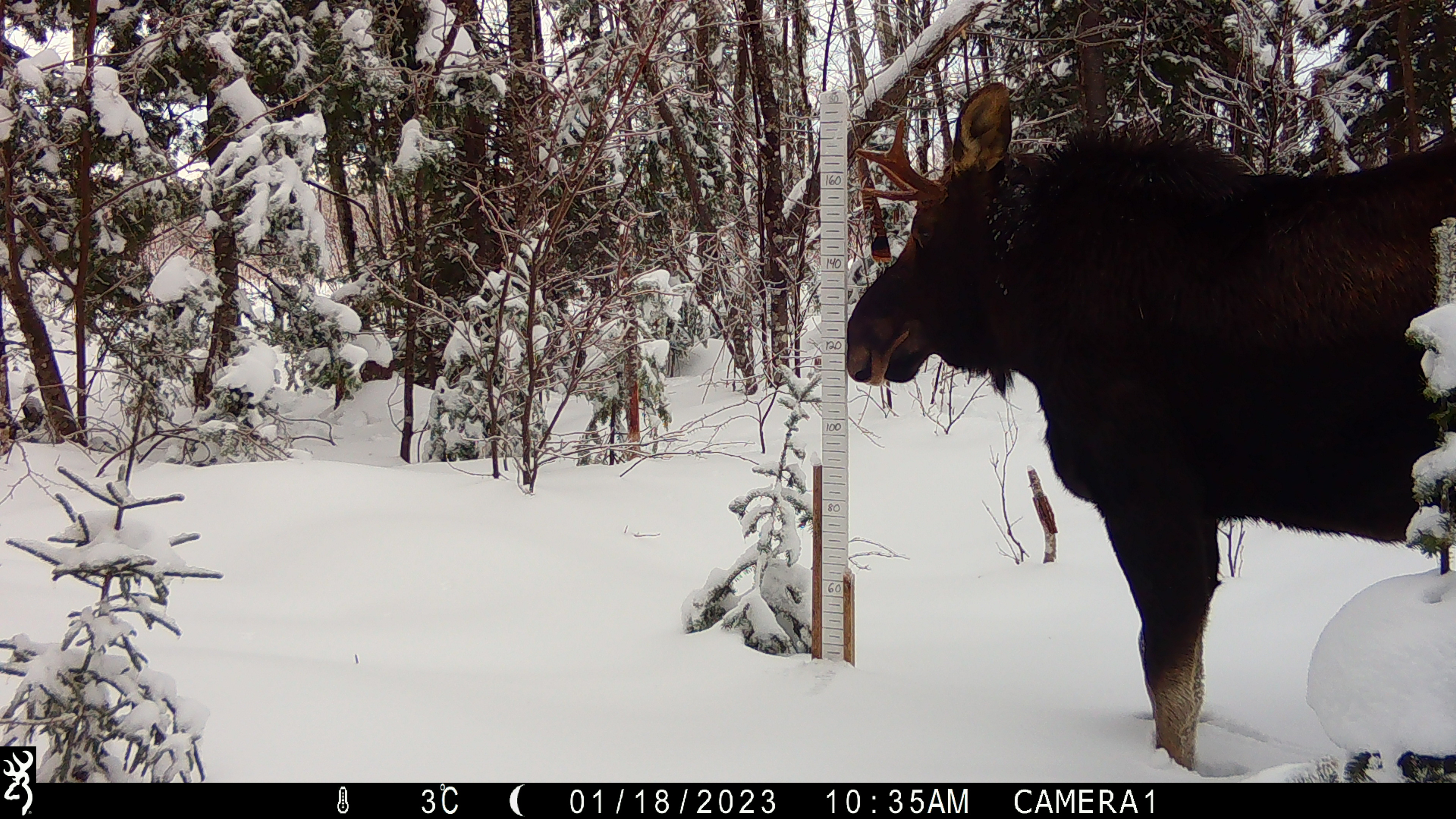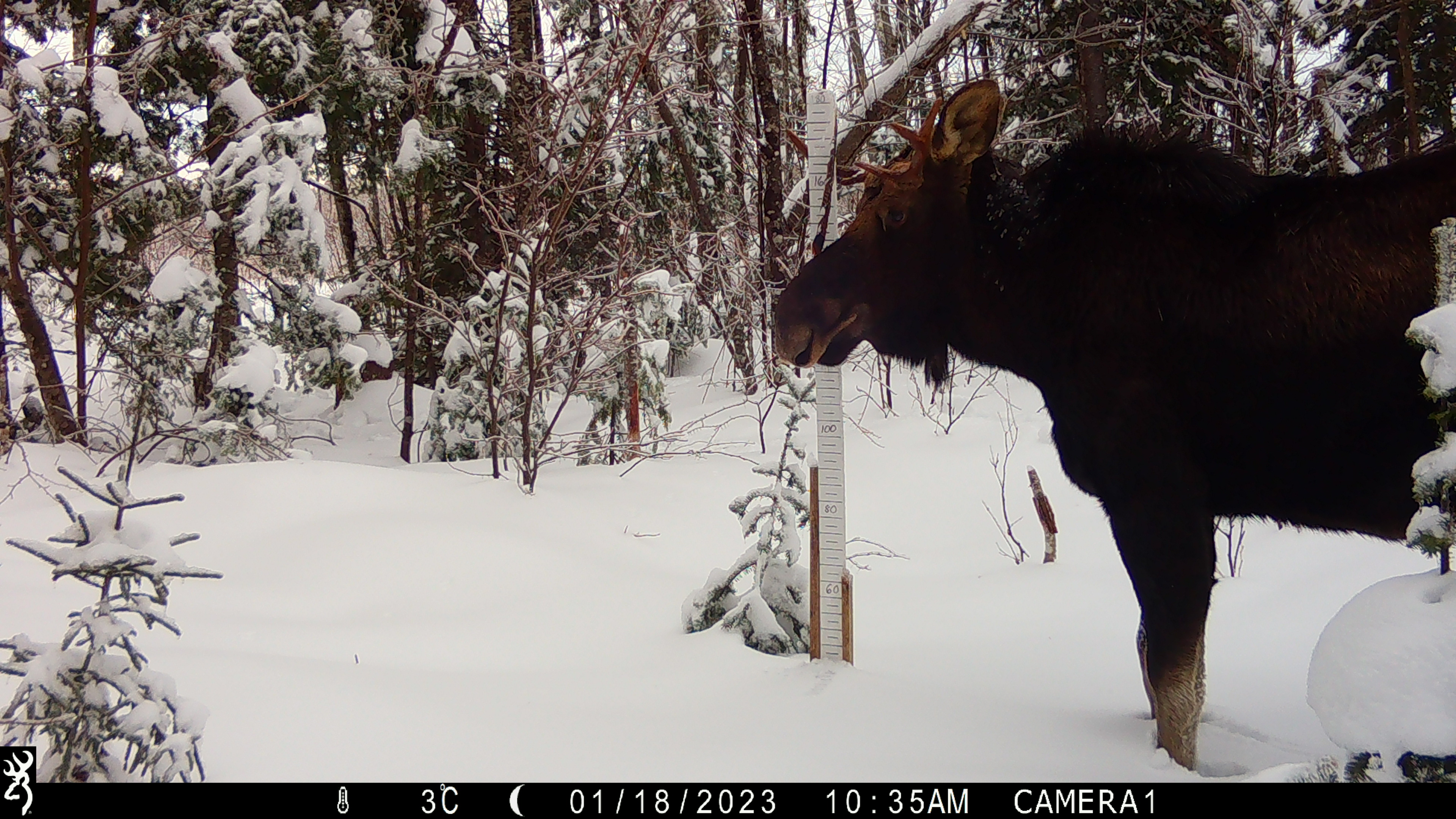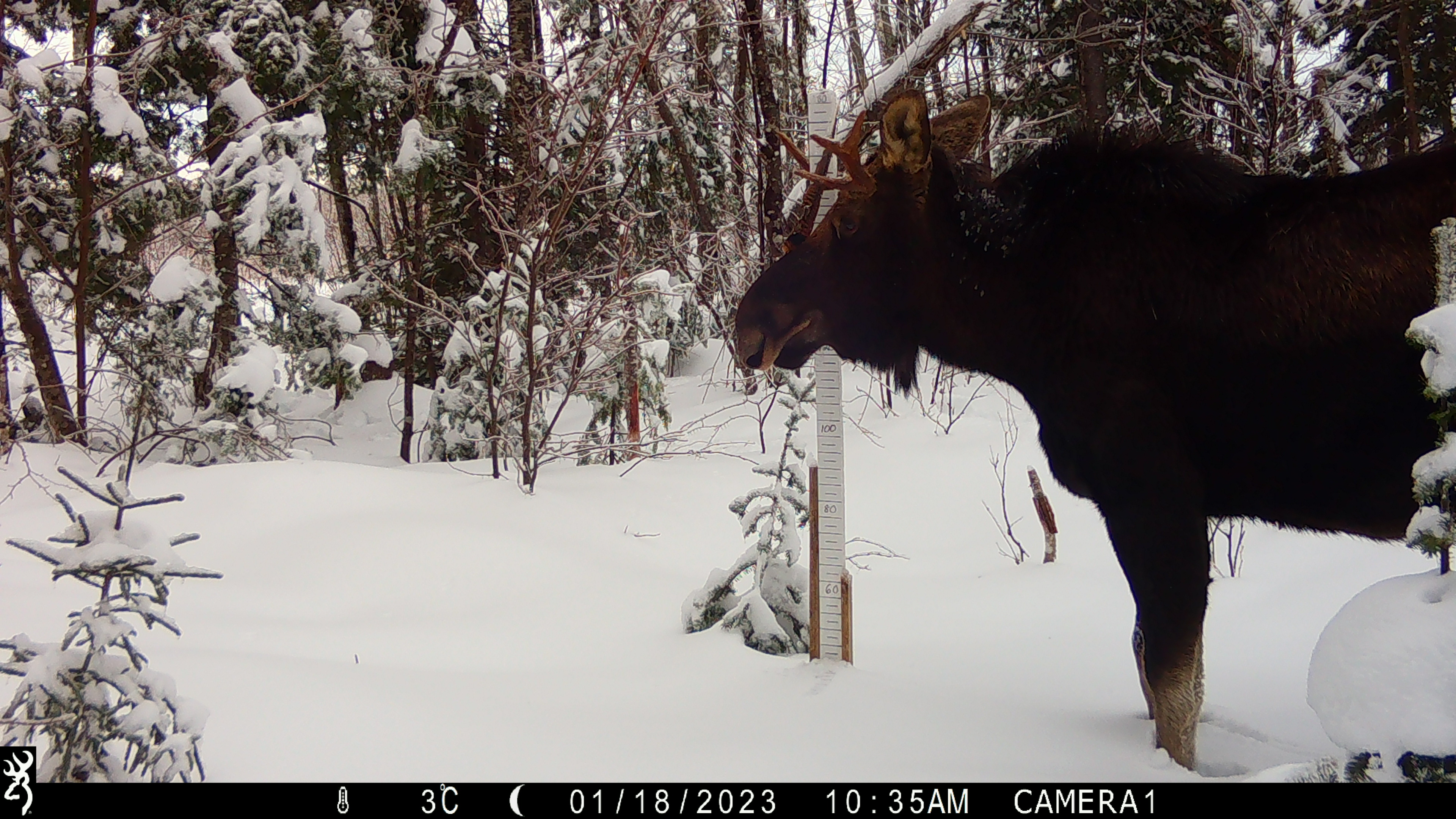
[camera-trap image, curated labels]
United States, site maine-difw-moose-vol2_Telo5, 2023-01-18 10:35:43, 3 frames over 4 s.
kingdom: Animalia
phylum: Chordata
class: Mammalia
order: Artiodactyla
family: Cervidae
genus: Alces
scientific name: Alces alces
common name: moose